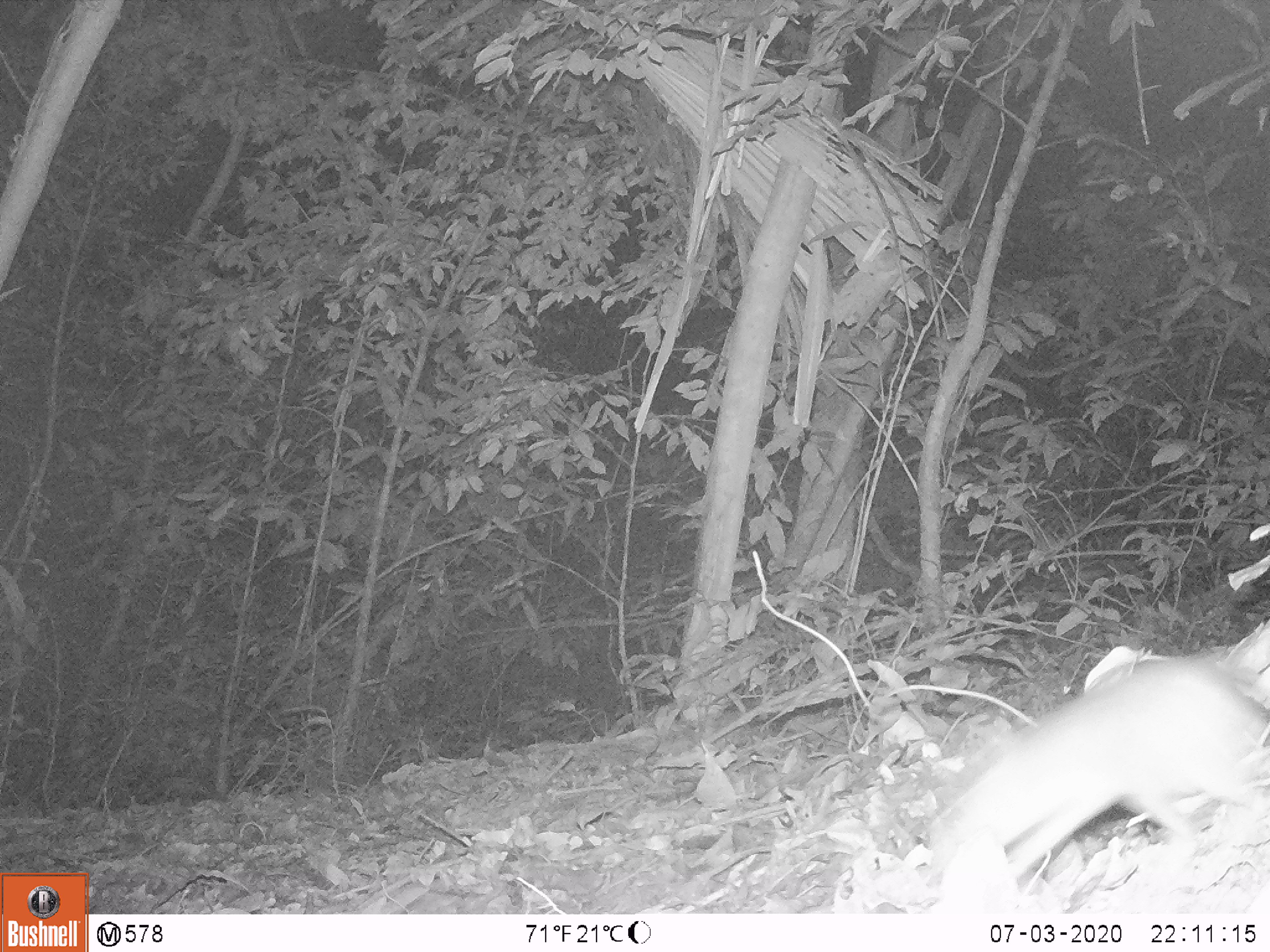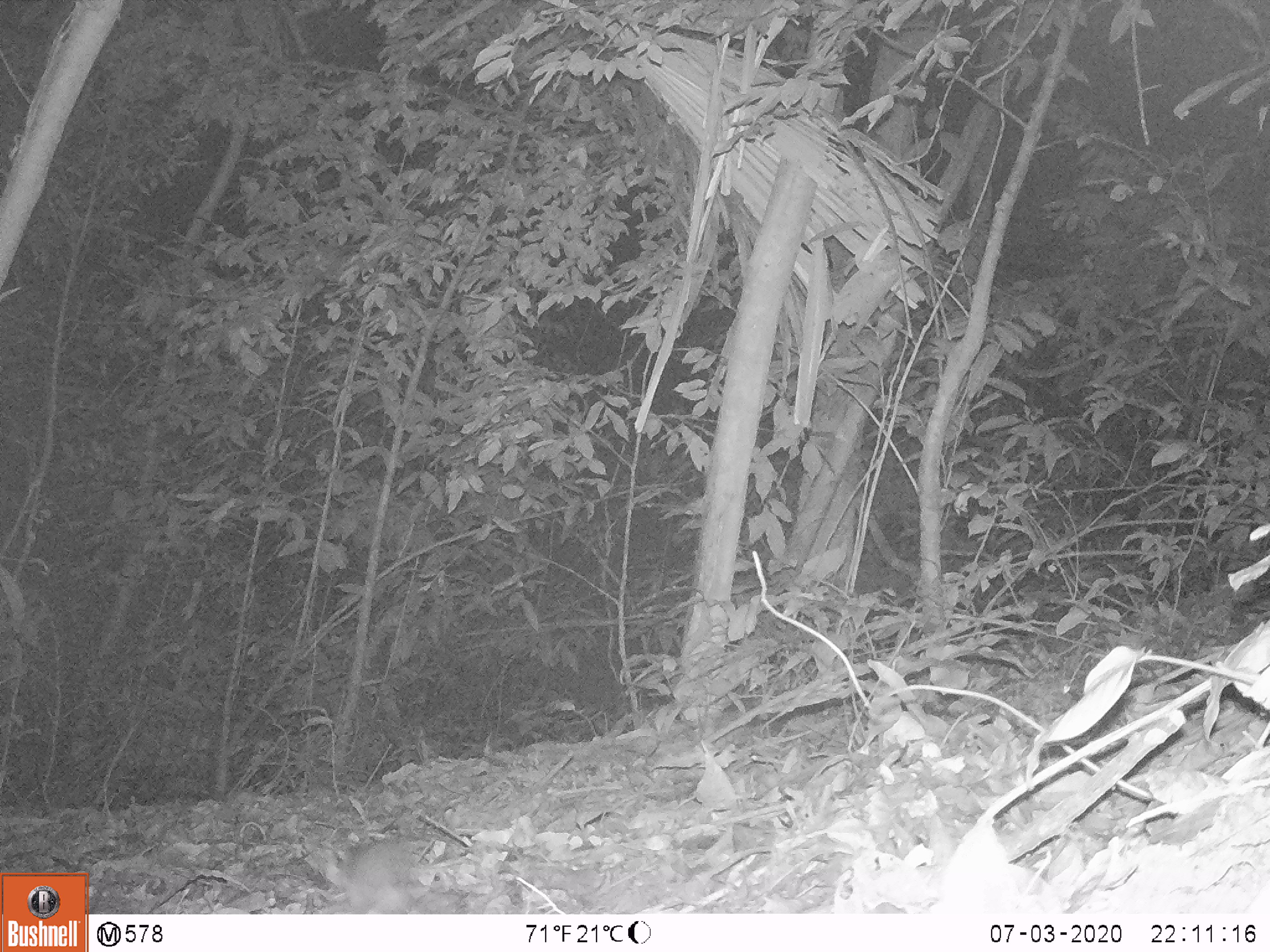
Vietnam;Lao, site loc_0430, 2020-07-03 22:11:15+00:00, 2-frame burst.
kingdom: Animalia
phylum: Chordata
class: Mammalia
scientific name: Mammalia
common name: mammal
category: unidentified small mammal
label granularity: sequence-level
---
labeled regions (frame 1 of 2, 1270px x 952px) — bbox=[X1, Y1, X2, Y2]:
unidentified small mammal: bbox=[928, 654, 1270, 863]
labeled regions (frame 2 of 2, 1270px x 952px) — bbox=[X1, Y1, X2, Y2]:
unidentified small mammal: bbox=[339, 834, 420, 911]